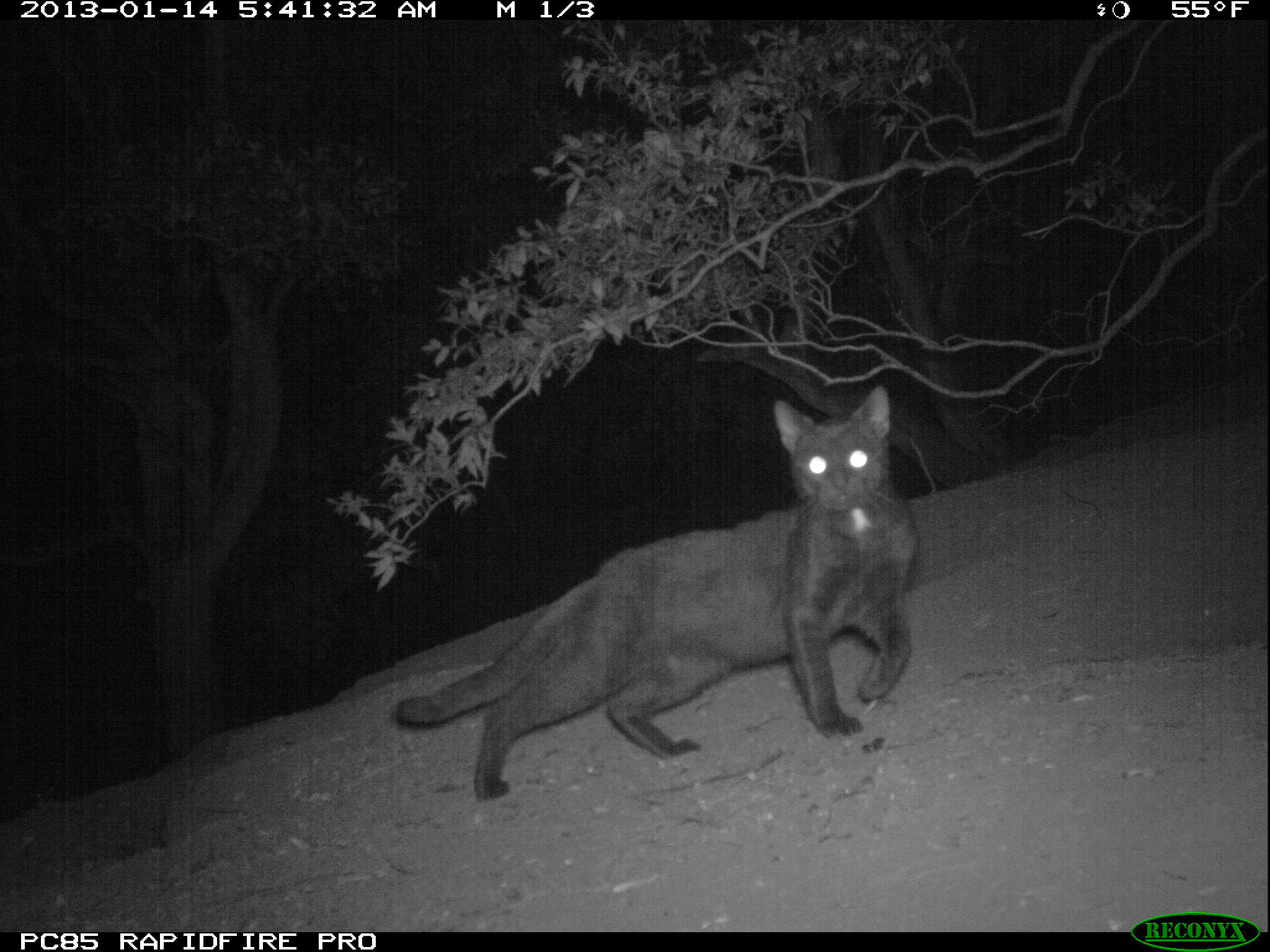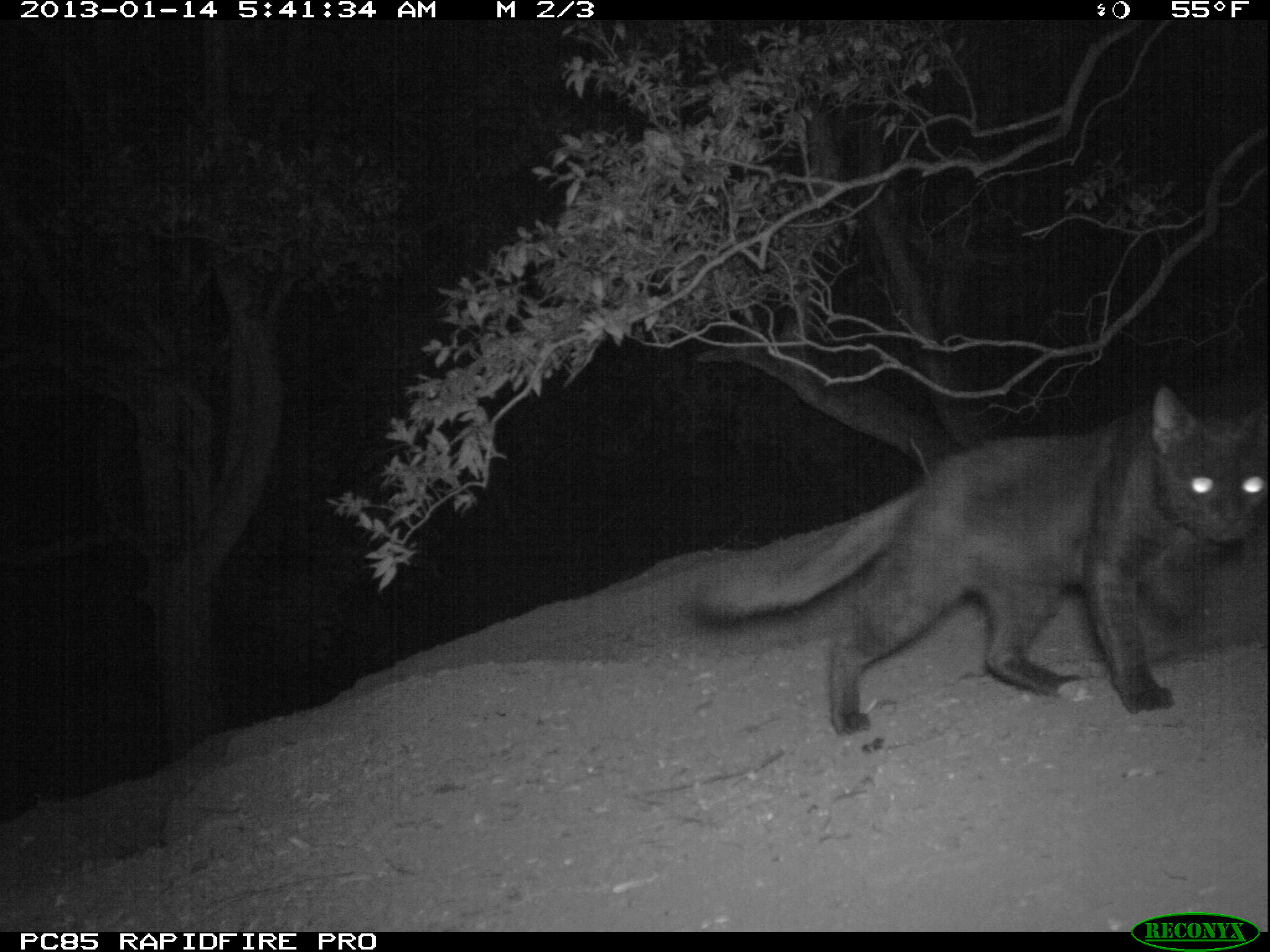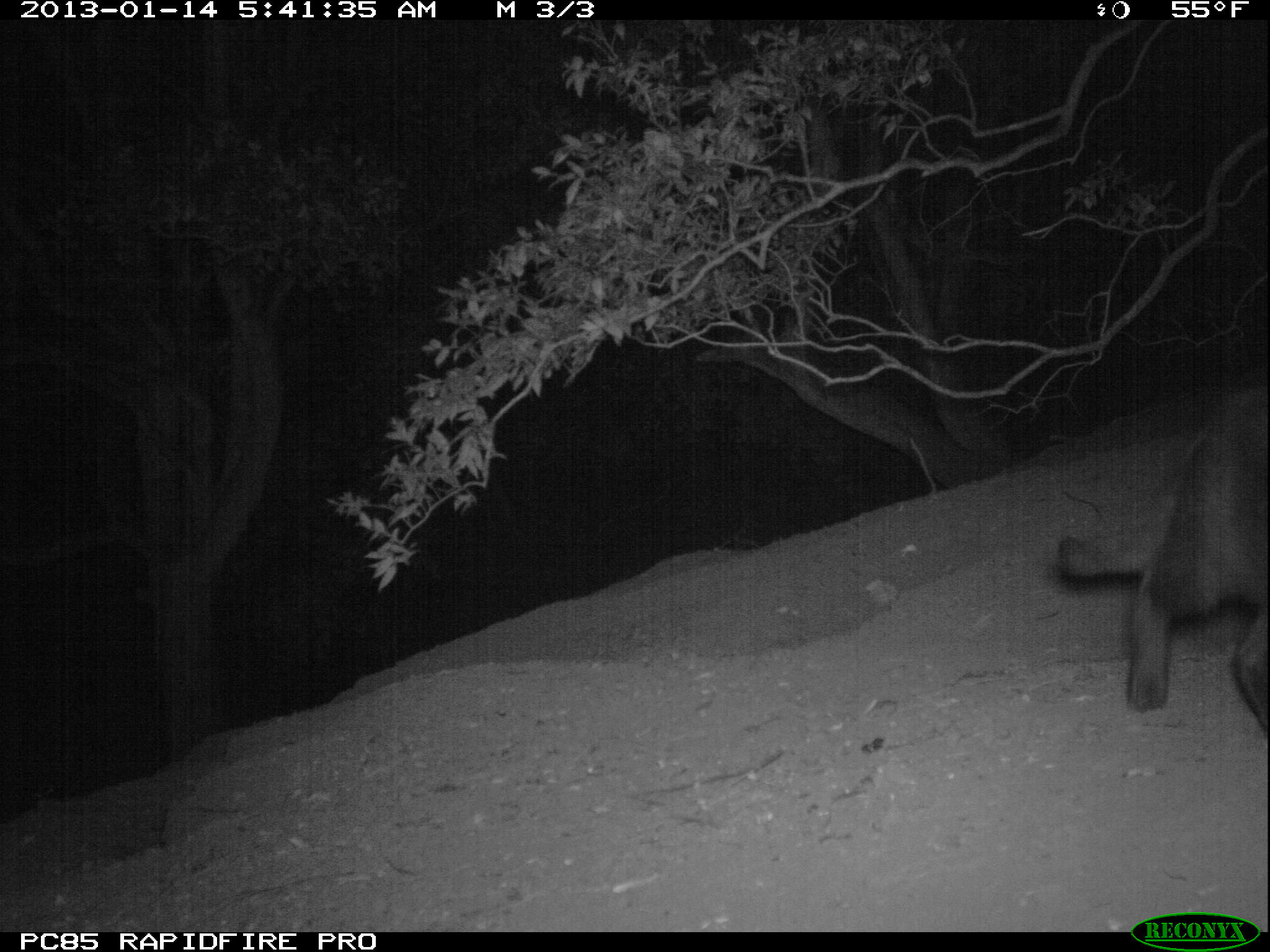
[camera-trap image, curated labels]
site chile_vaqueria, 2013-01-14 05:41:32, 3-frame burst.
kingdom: Animalia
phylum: Chordata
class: Mammalia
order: Carnivora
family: Felidae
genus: Felis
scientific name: Felis catus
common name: cat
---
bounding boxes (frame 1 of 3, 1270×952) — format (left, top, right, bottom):
cat: (381, 393, 920, 805)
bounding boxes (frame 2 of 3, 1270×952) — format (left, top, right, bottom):
cat: (686, 378, 1267, 737)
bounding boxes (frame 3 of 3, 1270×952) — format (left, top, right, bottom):
cat: (1052, 371, 1270, 766)